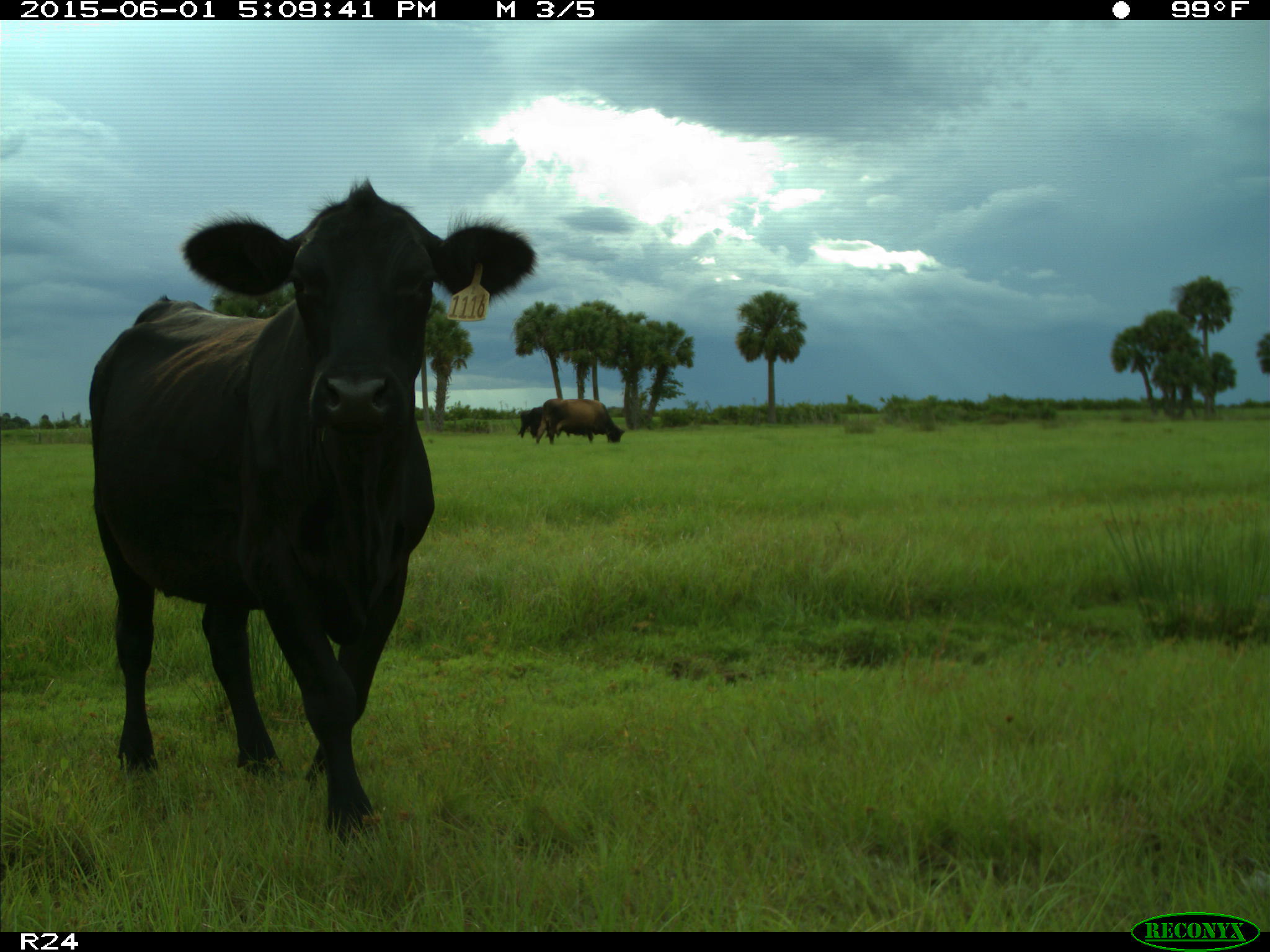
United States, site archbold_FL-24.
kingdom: Animalia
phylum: Chordata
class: Mammalia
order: Artiodactyla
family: Bovidae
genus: Bos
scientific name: Bos taurus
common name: domestic cow